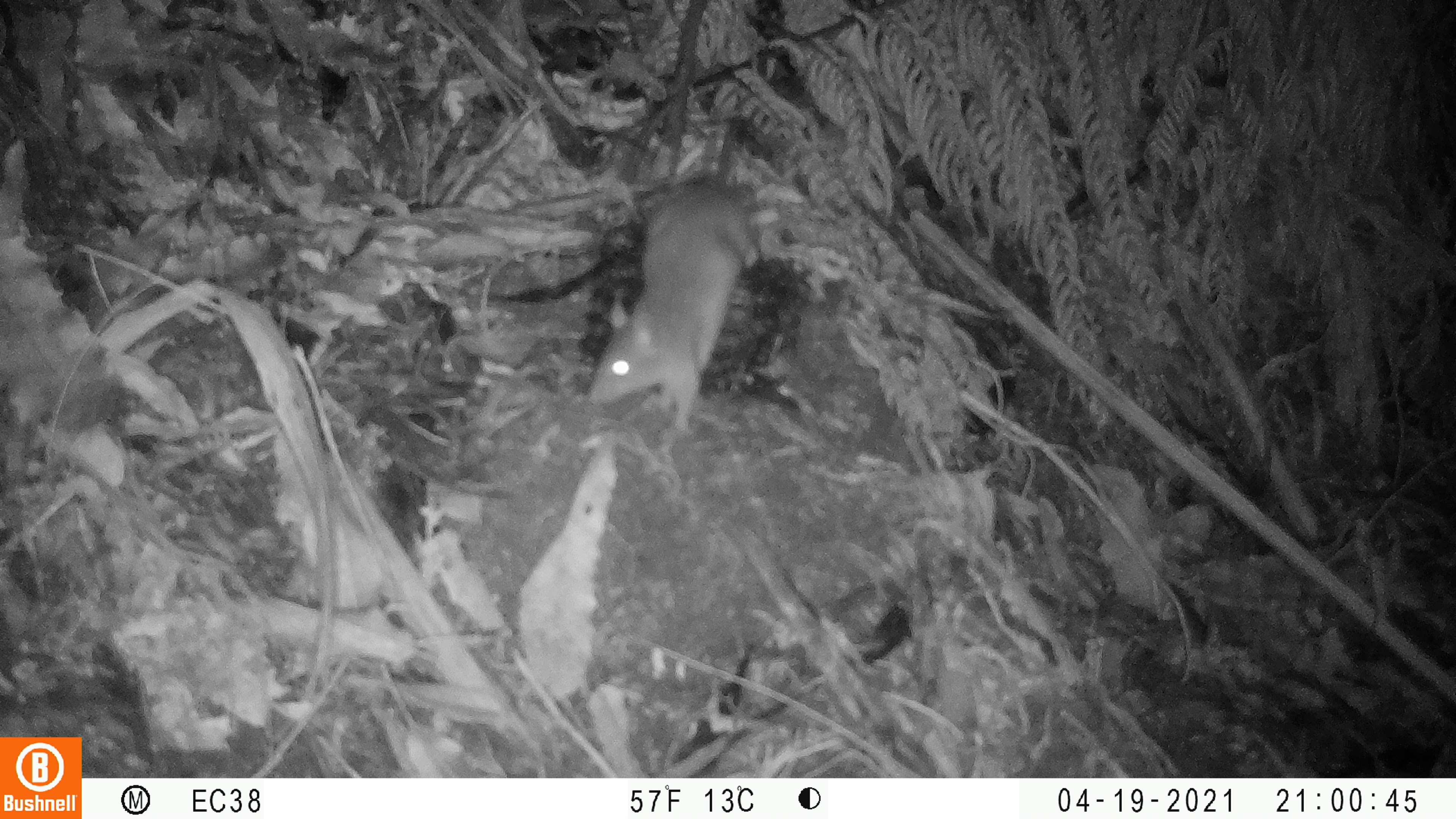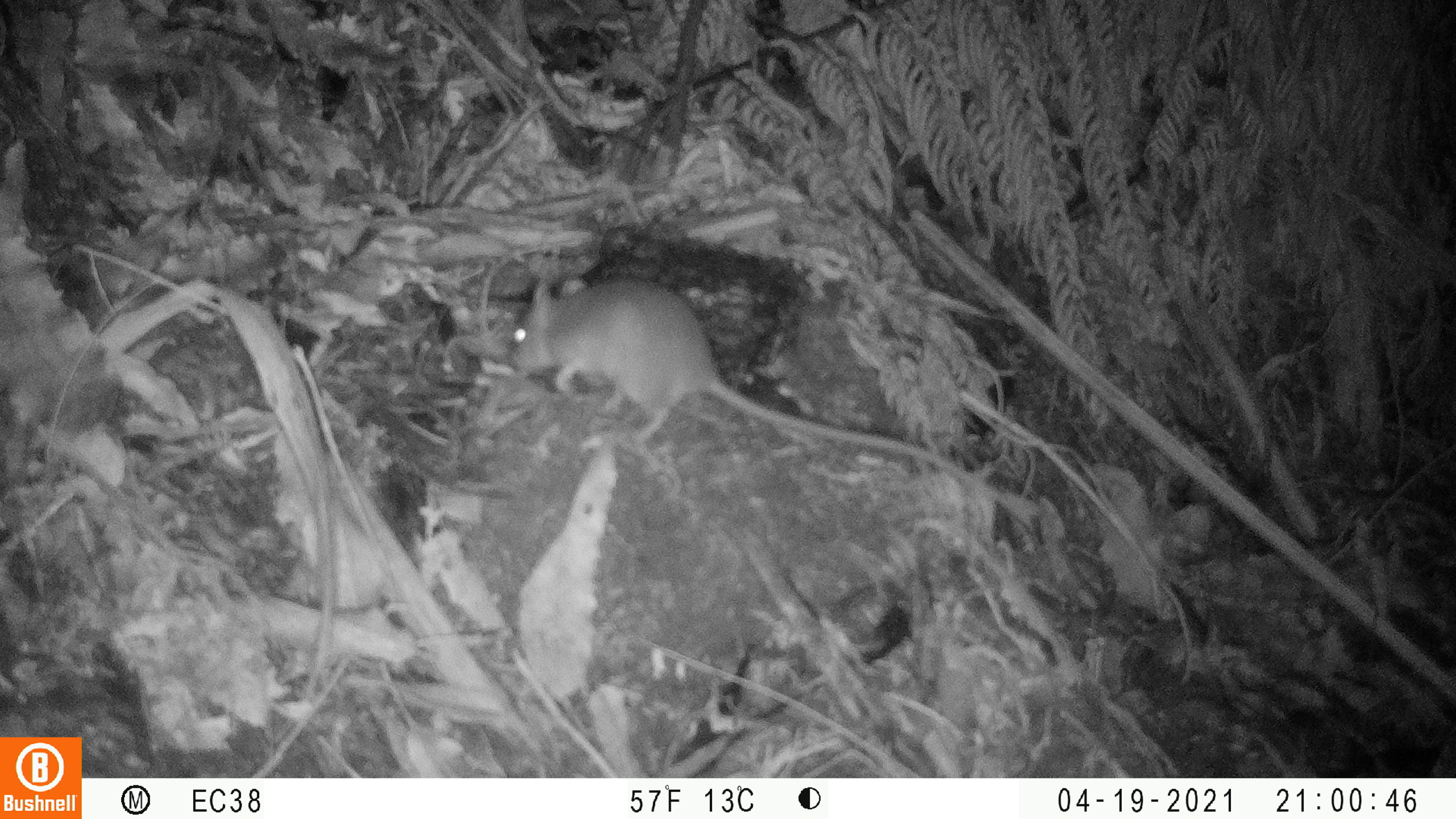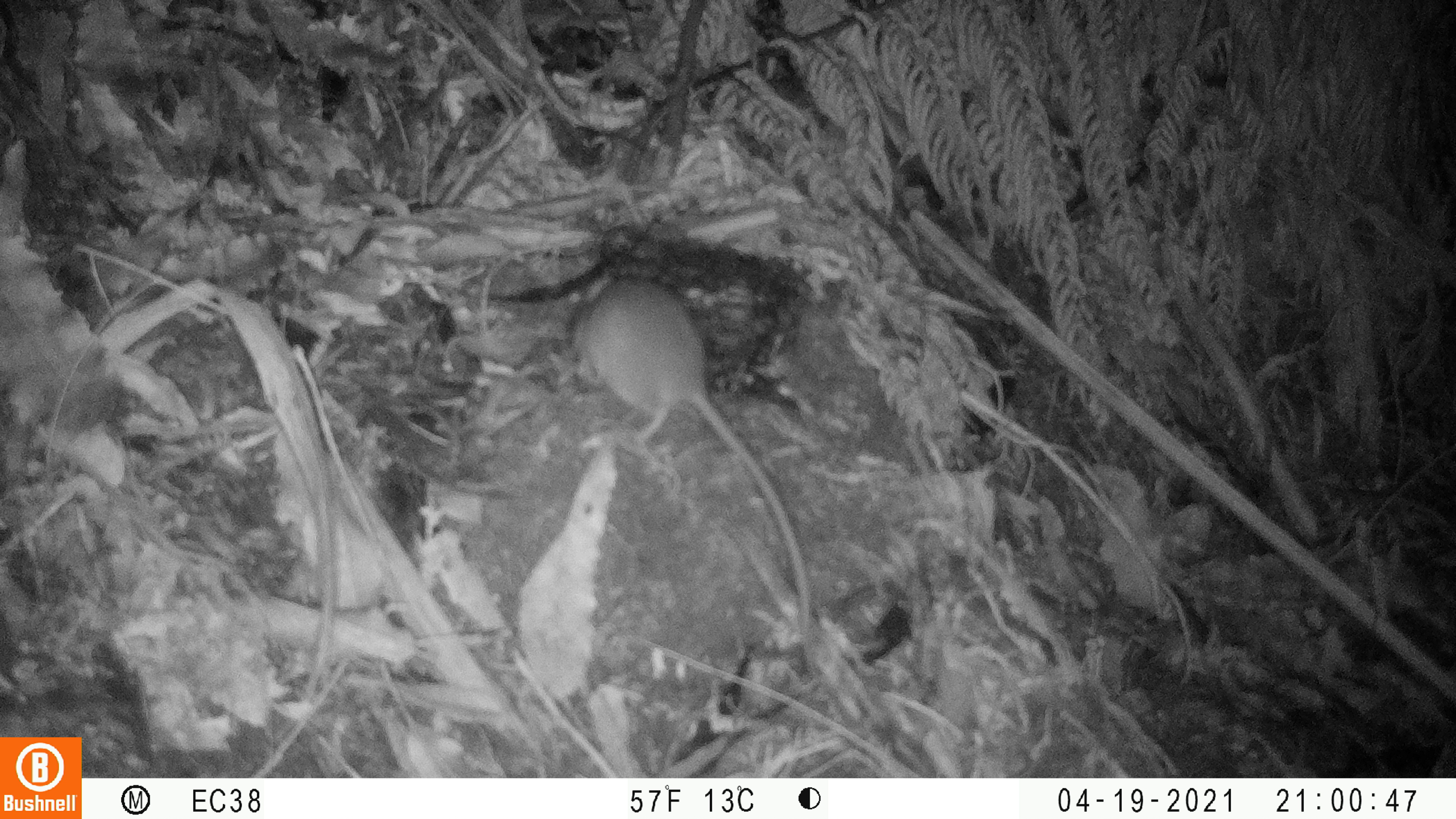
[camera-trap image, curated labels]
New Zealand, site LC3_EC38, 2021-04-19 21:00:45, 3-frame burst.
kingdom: Animalia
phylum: Chordata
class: Mammalia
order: Rodentia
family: Muridae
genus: Rattus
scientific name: Rattus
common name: rat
Rat (Rattus).